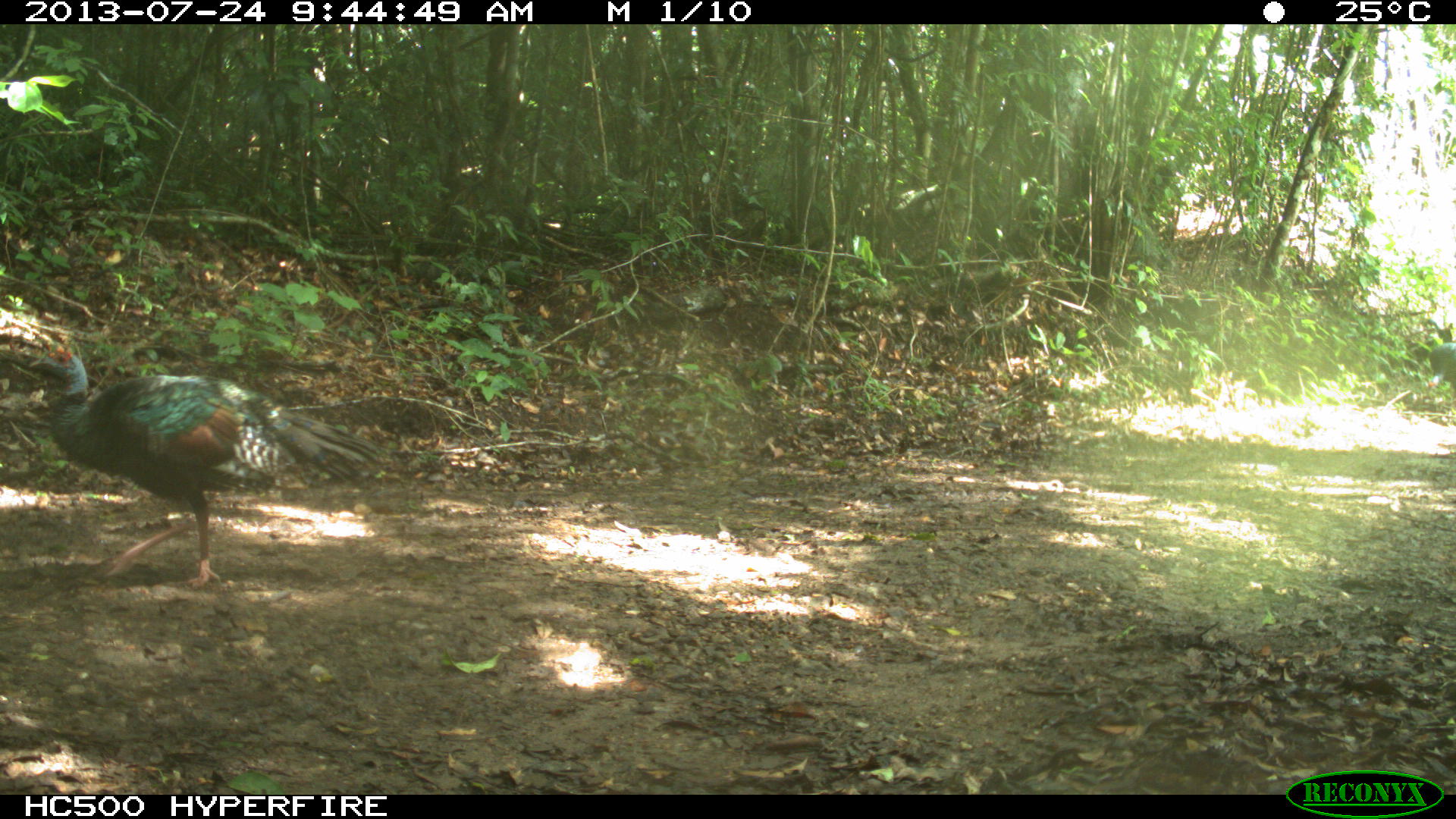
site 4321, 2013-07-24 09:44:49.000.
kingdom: Animalia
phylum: Chordata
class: Aves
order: Galliformes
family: Phasianidae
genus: Meleagris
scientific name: Meleagris ocellata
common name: ocellated turkey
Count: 2.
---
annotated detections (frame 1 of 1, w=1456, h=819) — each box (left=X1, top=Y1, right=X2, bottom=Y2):
meleagris ocellata: (left=27, top=338, right=385, bottom=590)